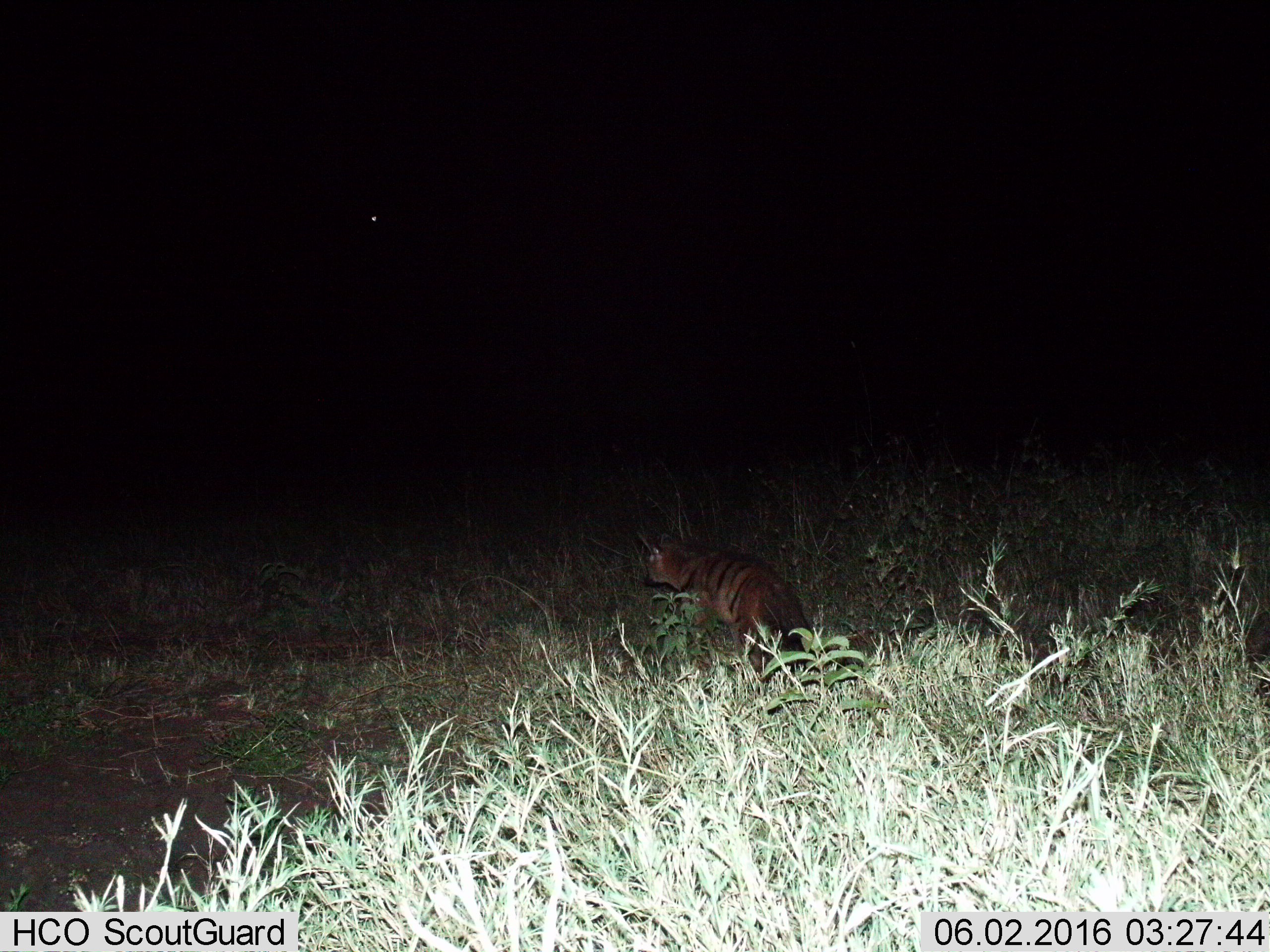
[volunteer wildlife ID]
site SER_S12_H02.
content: unidentified animal